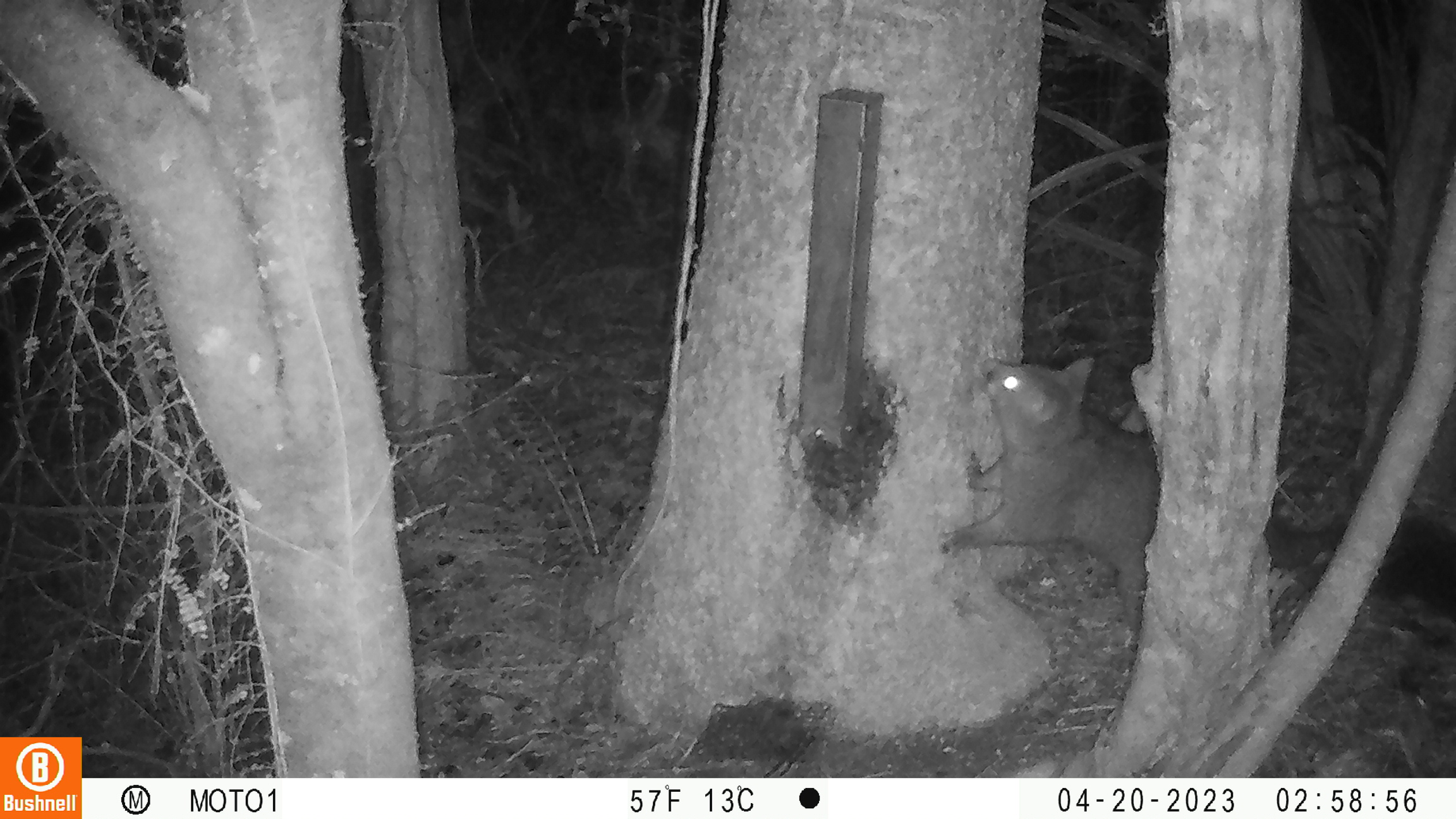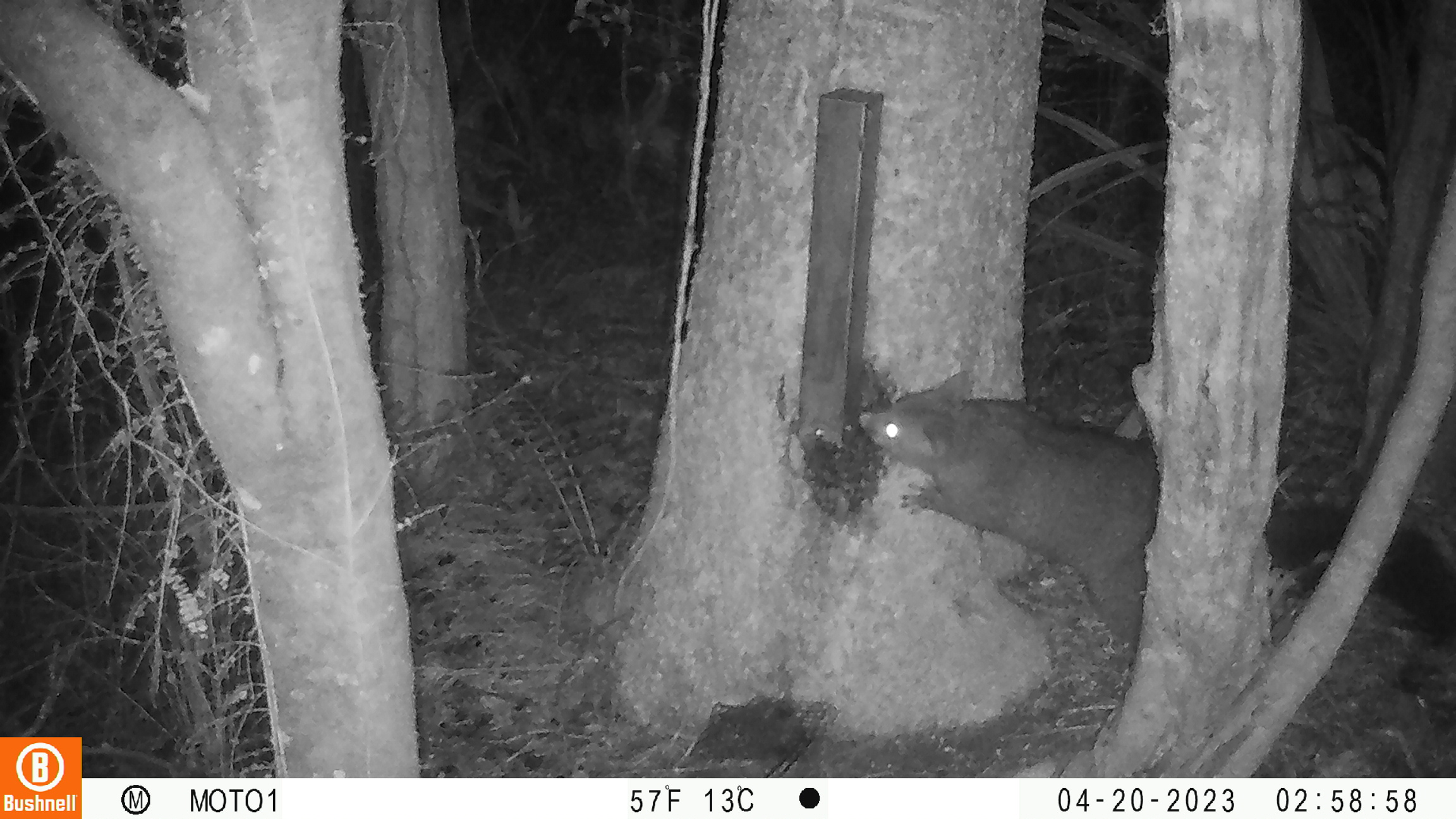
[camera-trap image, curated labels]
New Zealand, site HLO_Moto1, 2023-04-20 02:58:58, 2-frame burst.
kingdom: Animalia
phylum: Chordata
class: Mammalia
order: Diprotodontia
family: Phalangeridae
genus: Trichosurus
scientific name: Trichosurus vulpecula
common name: common brushtail possum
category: possum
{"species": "possum (common brushtail possum) (Trichosurus vulpecula)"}